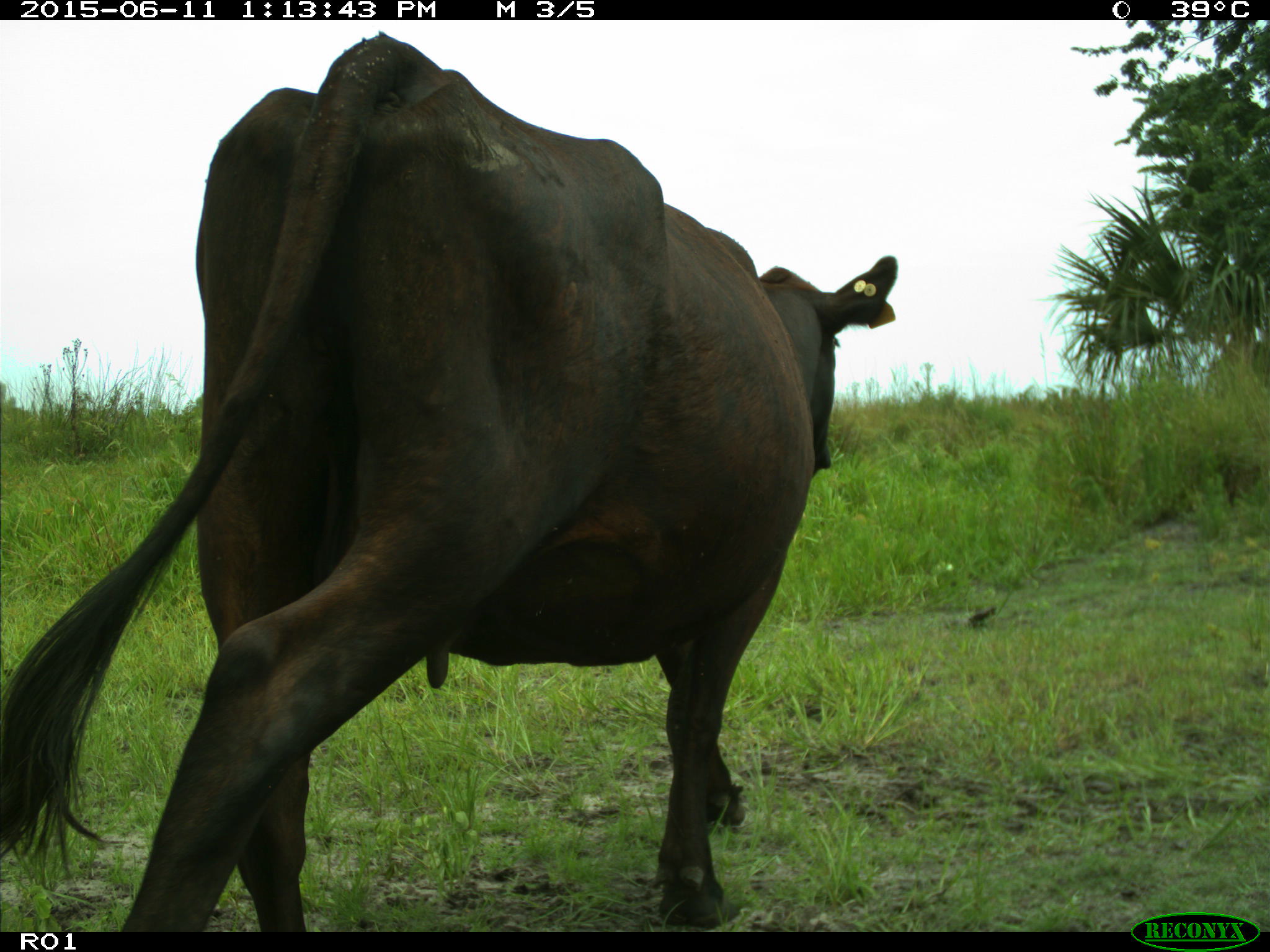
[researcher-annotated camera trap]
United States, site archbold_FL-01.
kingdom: Animalia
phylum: Chordata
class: Mammalia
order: Artiodactyla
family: Bovidae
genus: Bos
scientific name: Bos taurus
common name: domestic cow